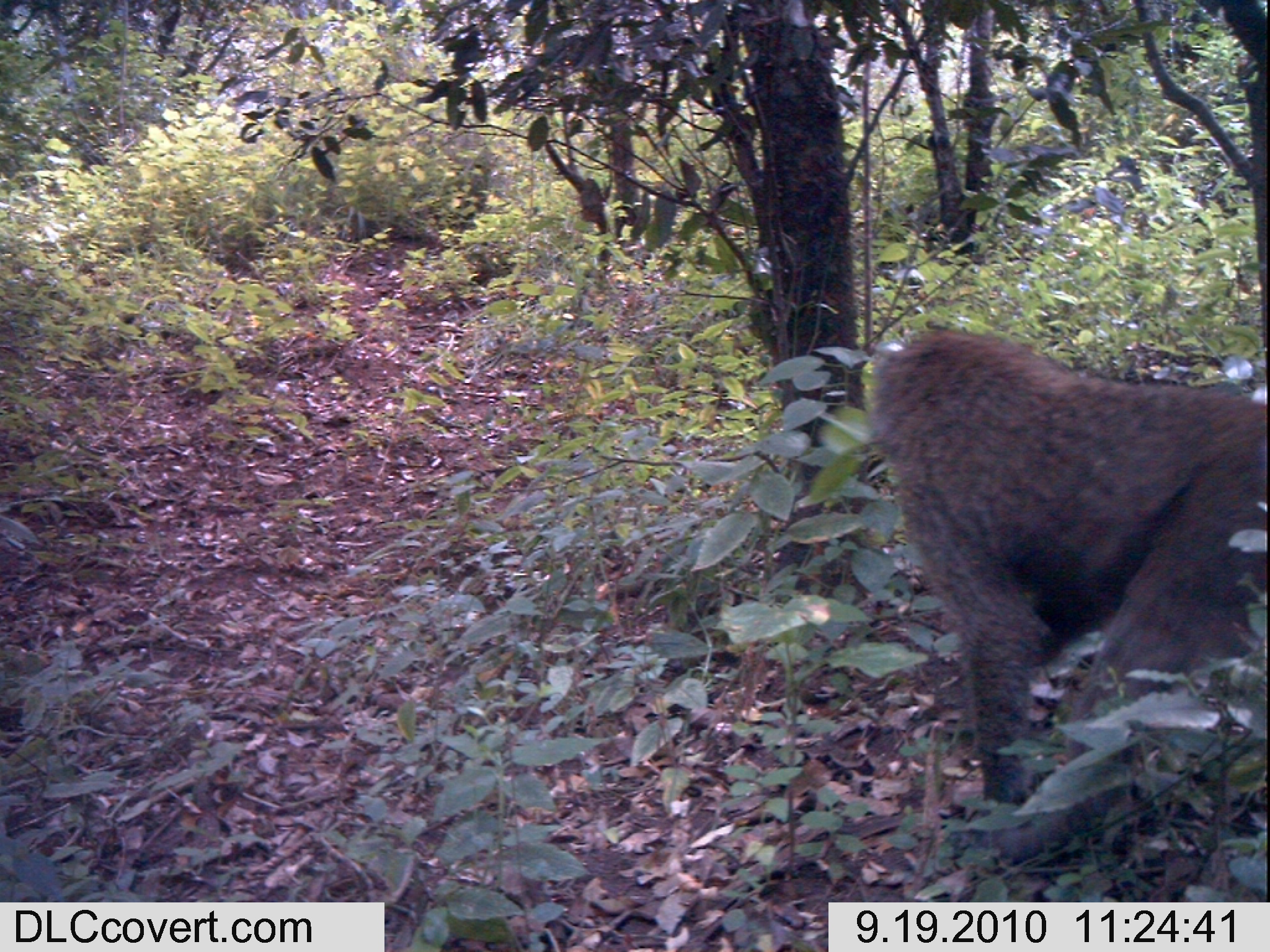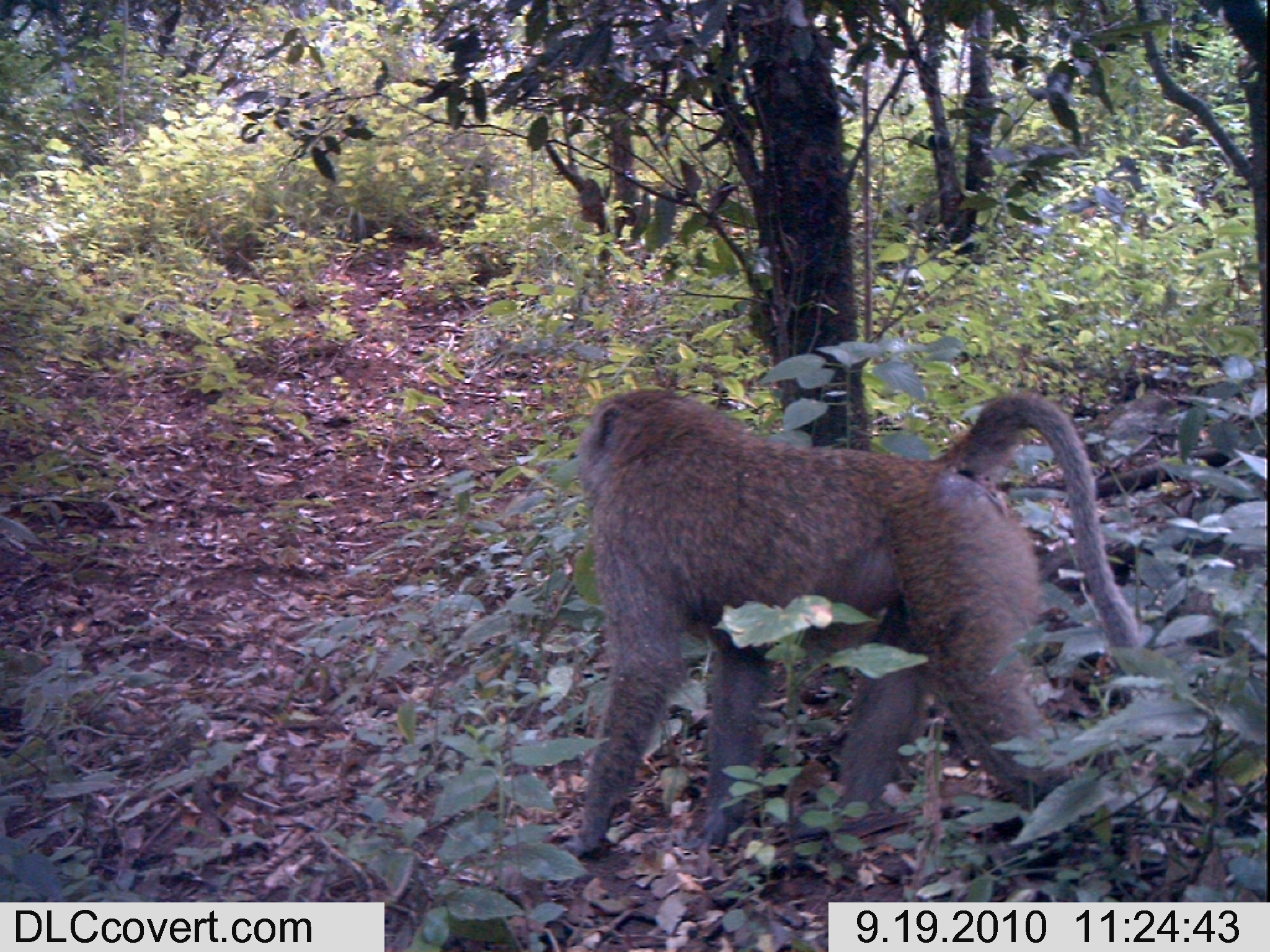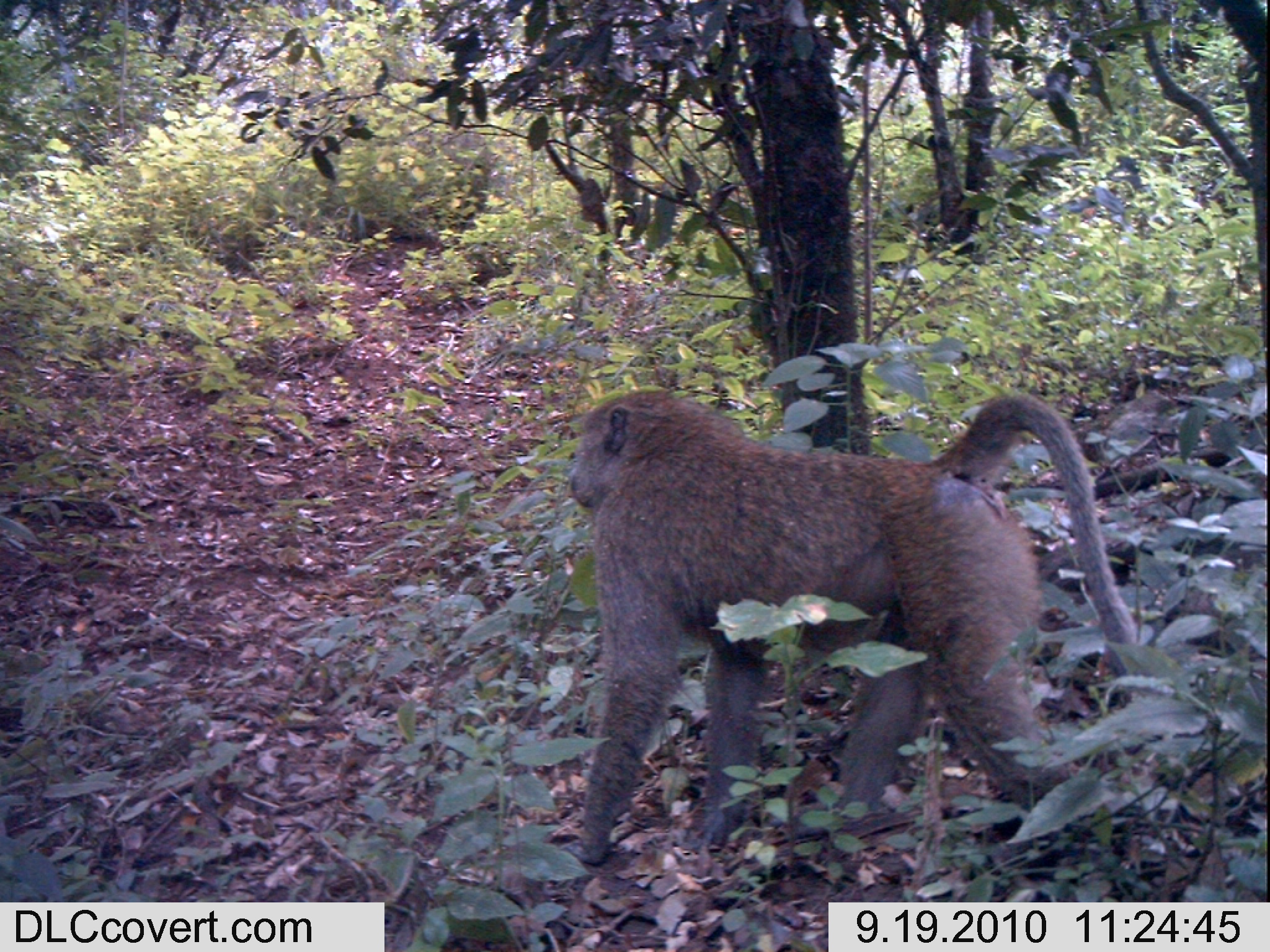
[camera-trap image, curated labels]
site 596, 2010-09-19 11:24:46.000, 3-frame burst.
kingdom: Animalia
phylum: Chordata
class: Mammalia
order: Primates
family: Cercopithecidae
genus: Papio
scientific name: Papio anubis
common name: olive baboon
Papio anubis (olive baboon), count 1.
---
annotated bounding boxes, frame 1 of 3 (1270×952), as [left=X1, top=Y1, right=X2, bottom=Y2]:
papio anubis: [left=850, top=320, right=1263, bottom=855]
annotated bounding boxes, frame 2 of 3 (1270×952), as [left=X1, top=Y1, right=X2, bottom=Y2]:
papio anubis: [left=568, top=383, right=1145, bottom=883]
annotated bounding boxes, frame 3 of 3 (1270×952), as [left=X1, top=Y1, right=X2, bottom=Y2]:
papio anubis: [left=563, top=384, right=1143, bottom=864]